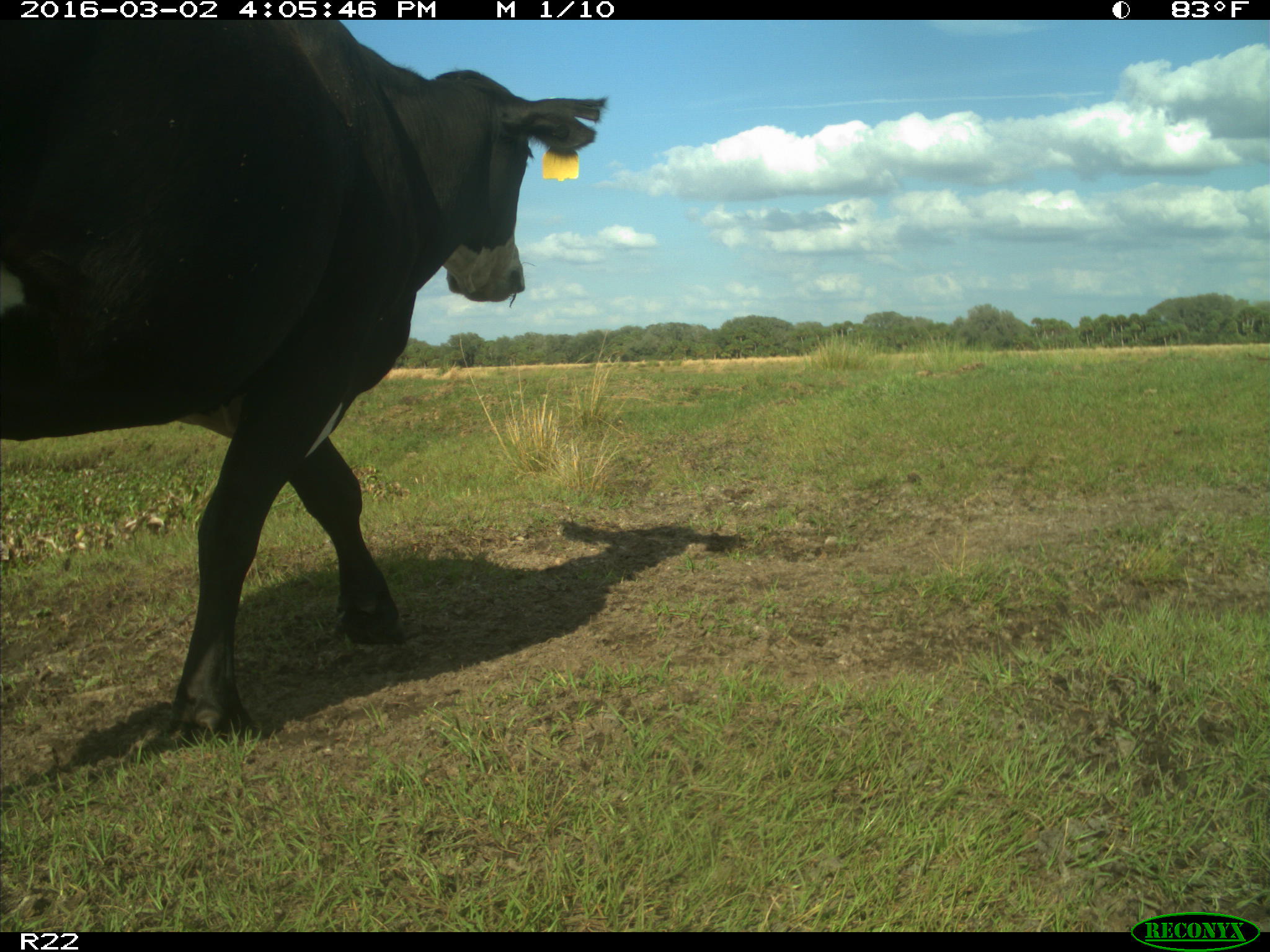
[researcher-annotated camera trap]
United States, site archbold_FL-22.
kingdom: Animalia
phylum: Chordata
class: Mammalia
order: Artiodactyla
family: Bovidae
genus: Bos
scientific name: Bos taurus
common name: domestic cow